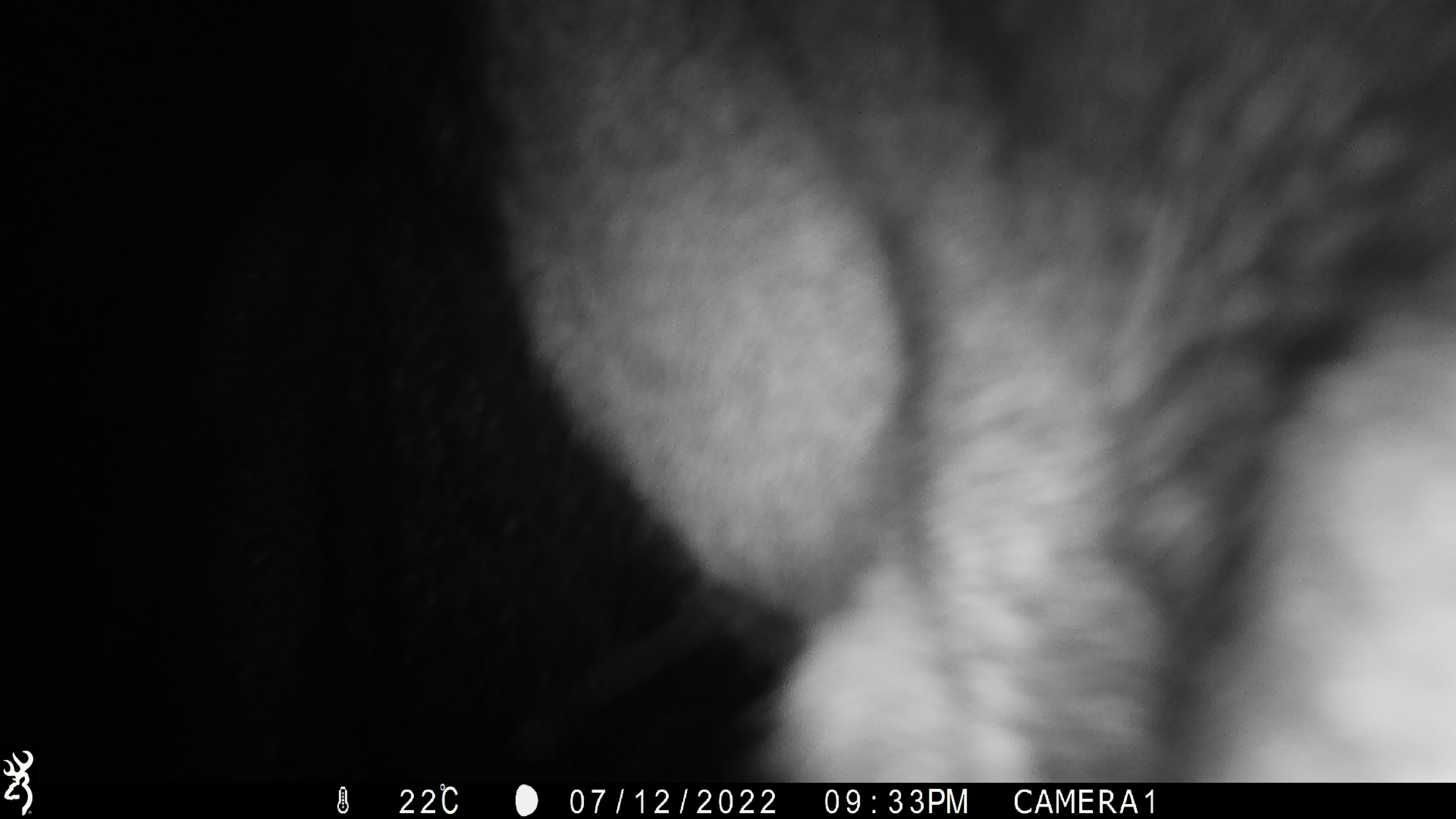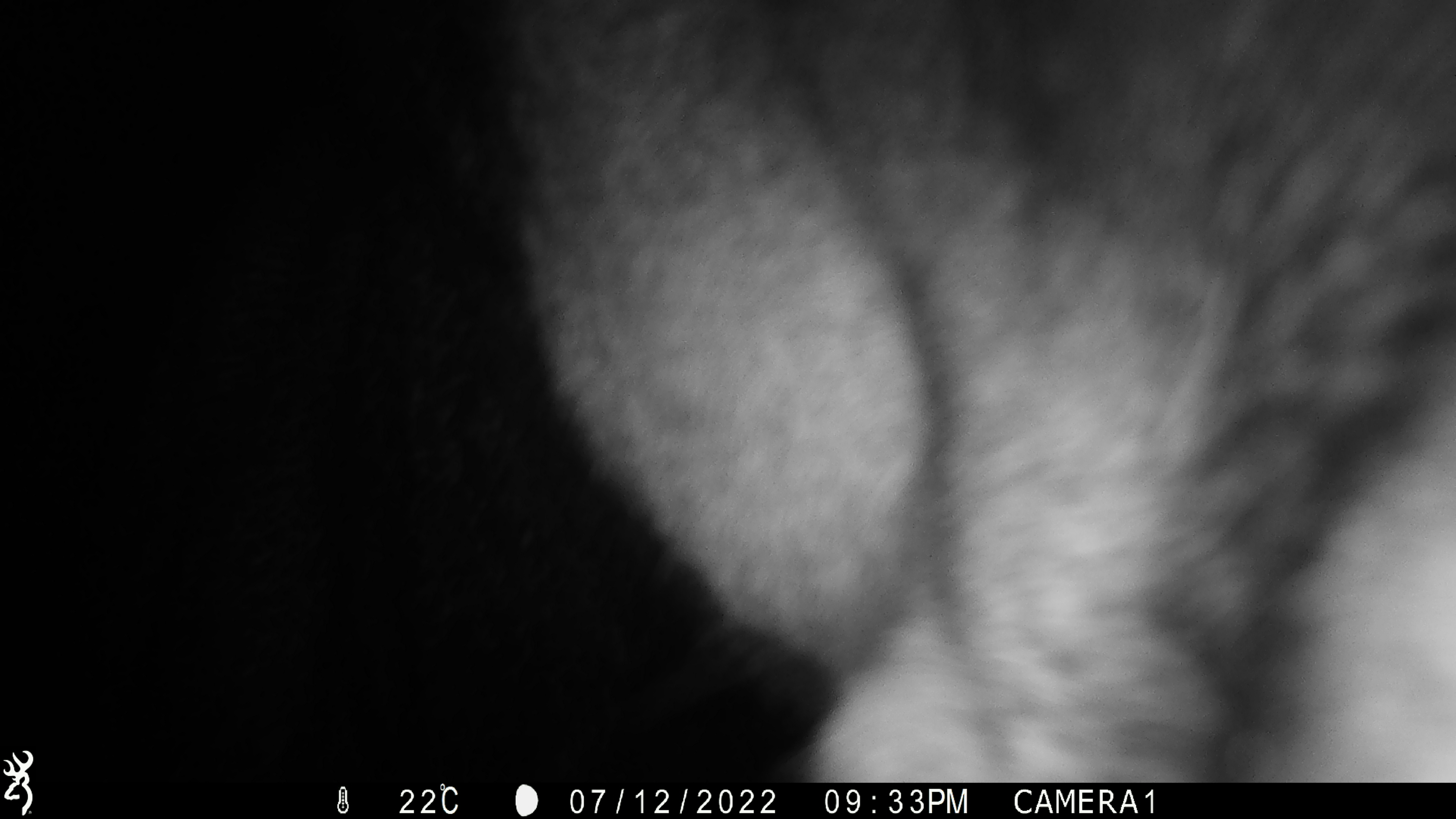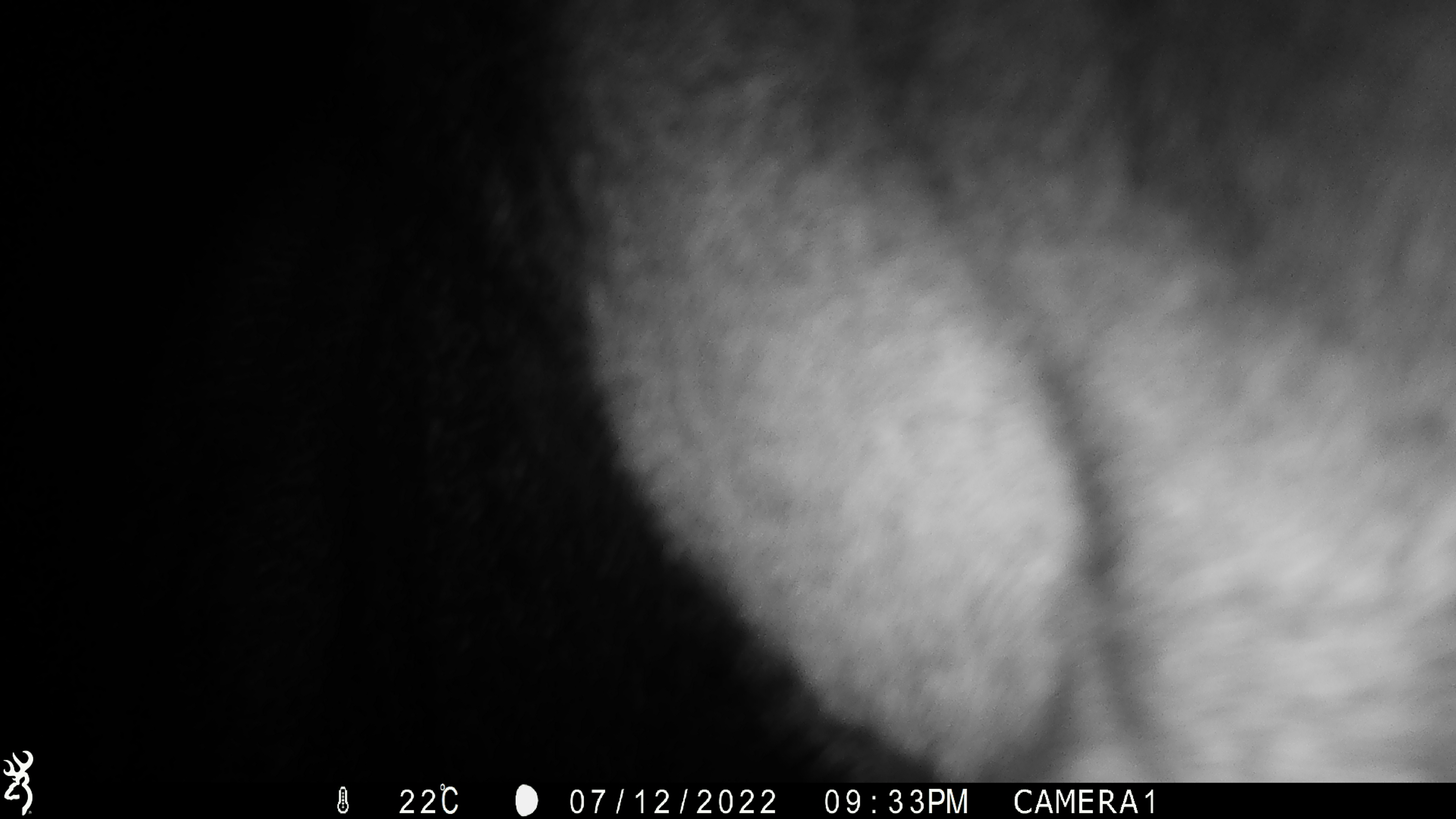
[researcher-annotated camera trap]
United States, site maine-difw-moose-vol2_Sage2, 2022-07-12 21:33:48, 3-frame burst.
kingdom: Animalia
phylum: Chordata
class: Mammalia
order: Artiodactyla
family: Cervidae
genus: Alces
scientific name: Alces alces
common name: moose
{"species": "moose (Alces alces)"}